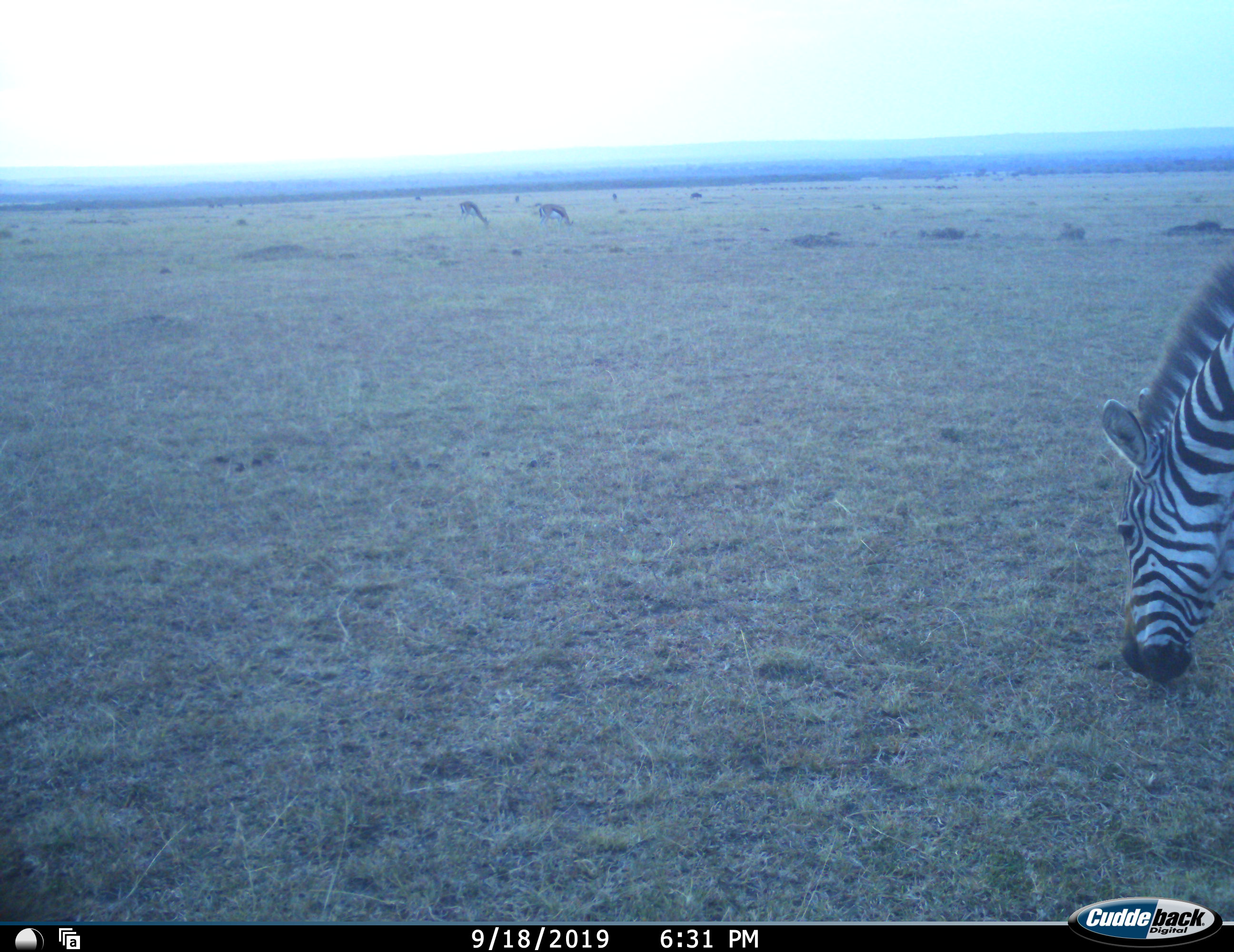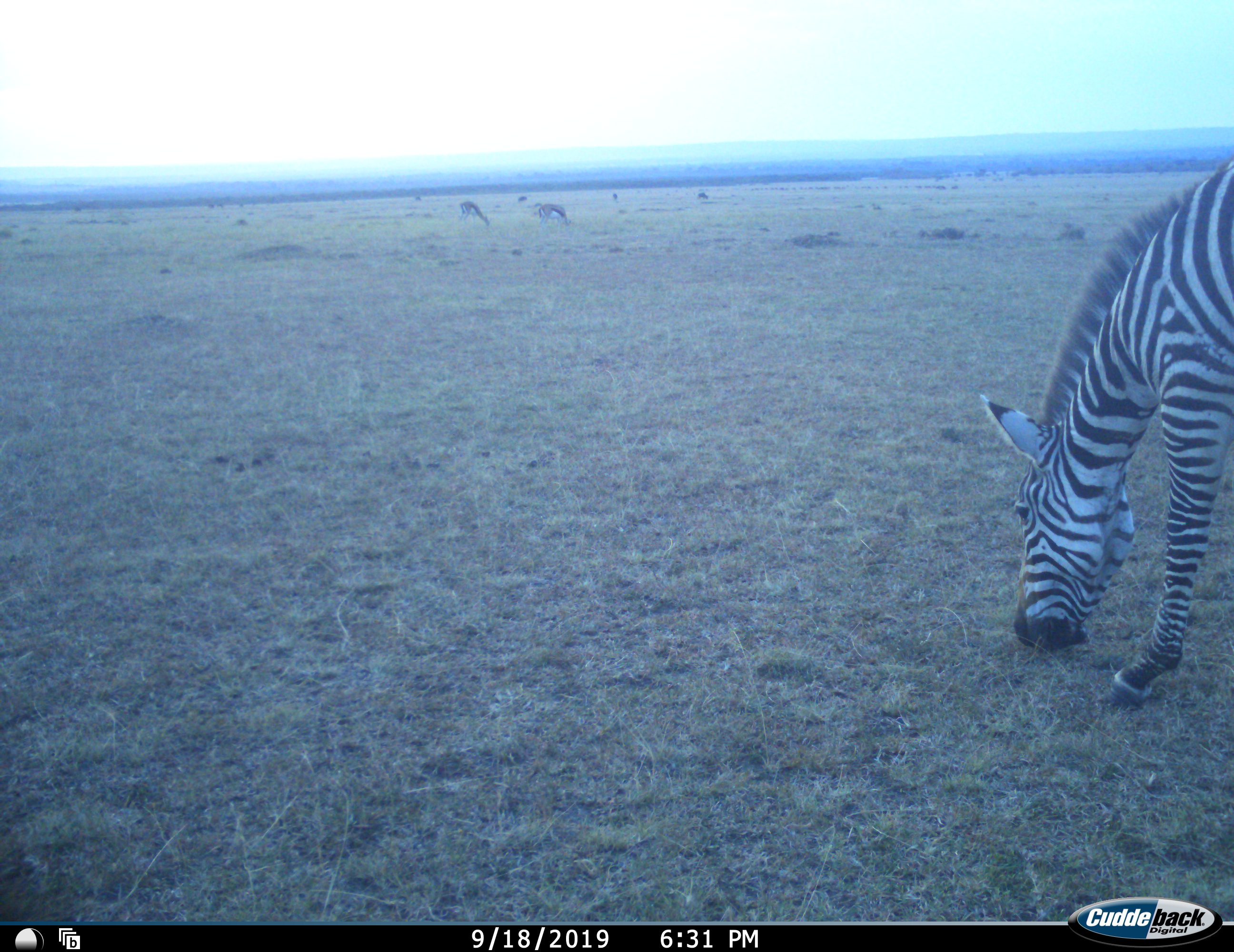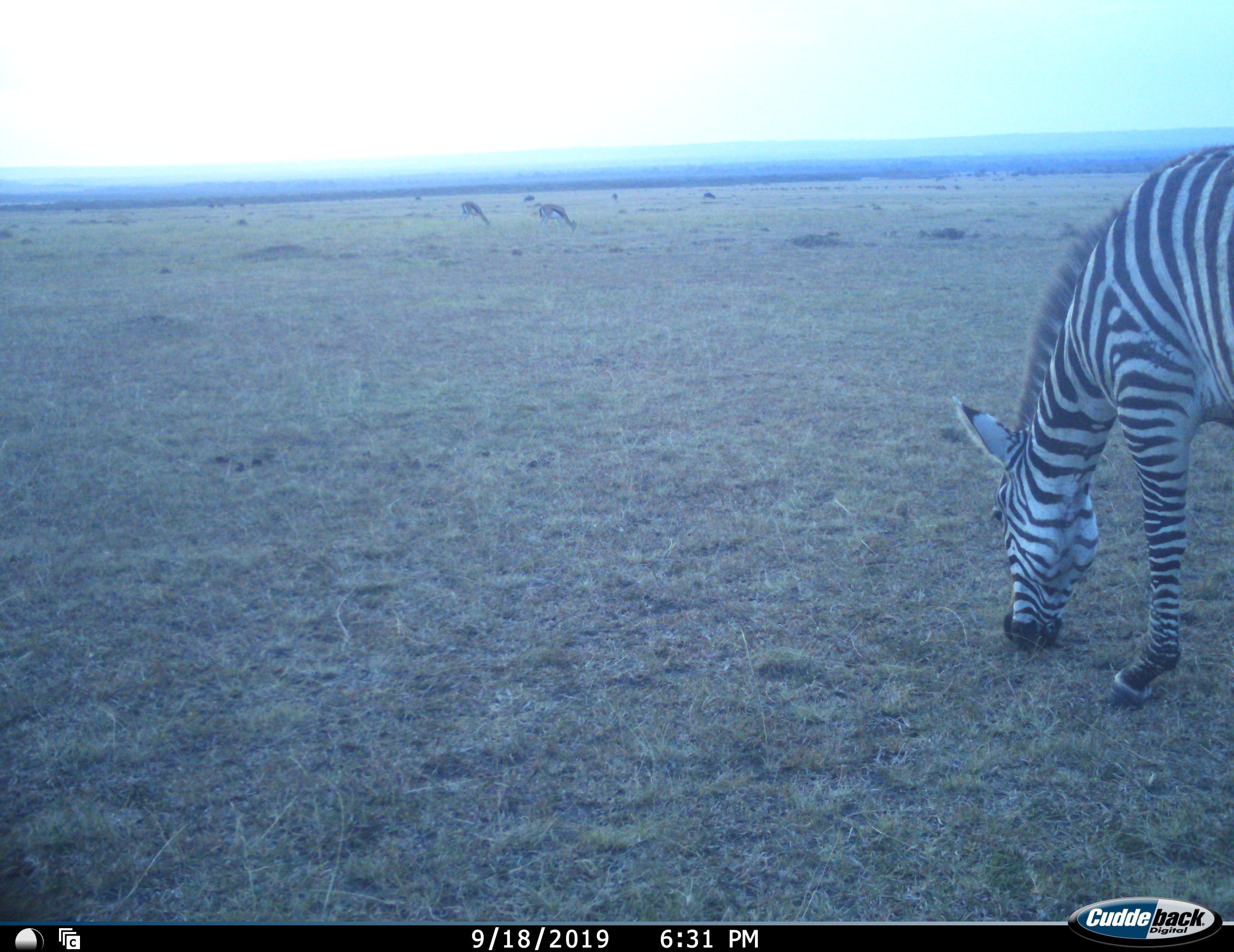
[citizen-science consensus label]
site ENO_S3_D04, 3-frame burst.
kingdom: Animalia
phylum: Chordata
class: Mammalia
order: Artiodactyla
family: Bovidae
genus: Eudorcas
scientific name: Eudorcas thomsonii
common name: thomson's gazelle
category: gazellethomsons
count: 2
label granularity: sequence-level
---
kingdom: Animalia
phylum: Chordata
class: Mammalia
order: Perissodactyla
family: Equidae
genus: Equus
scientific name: Equus quagga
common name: plains zebra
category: zebraplains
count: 1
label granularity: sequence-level